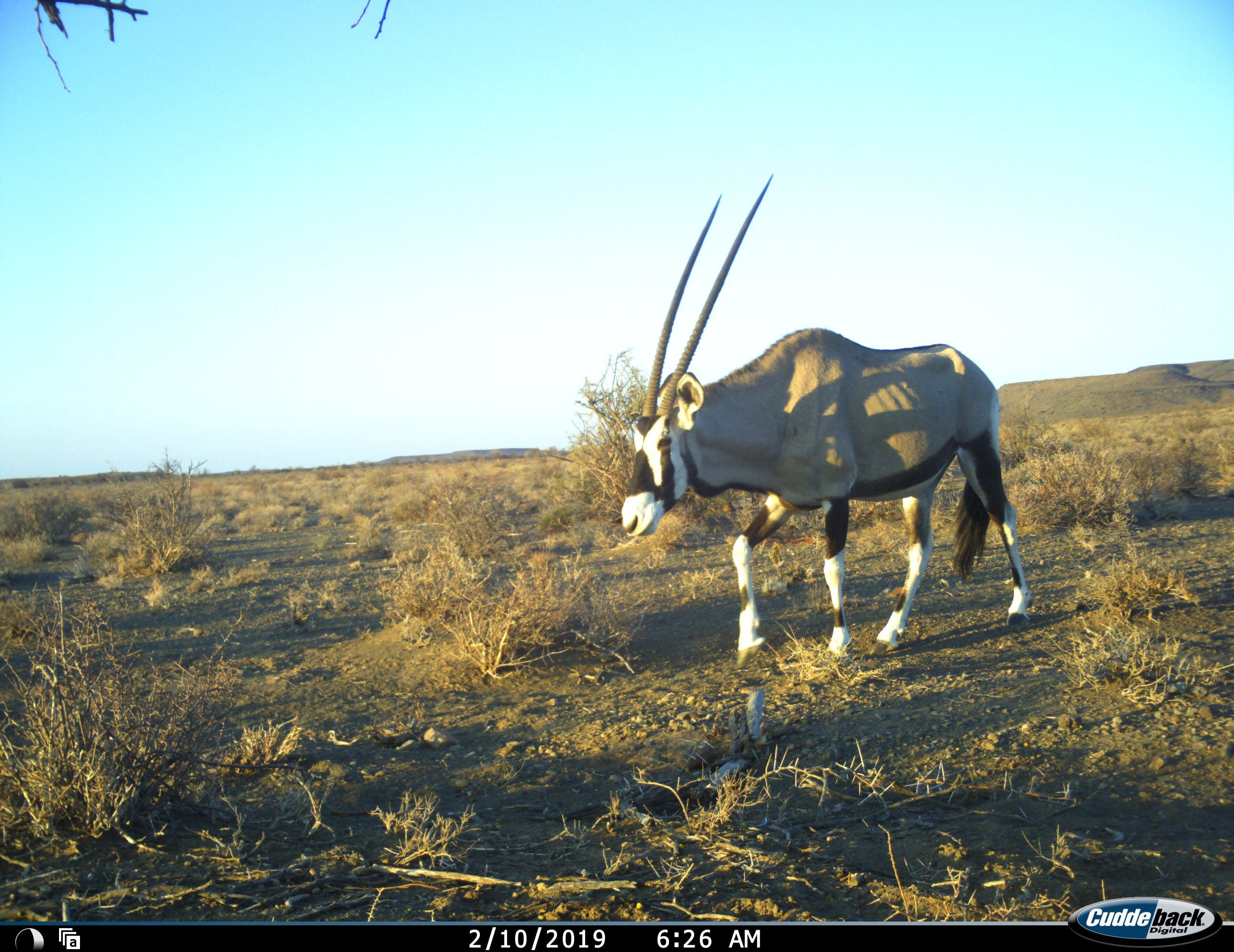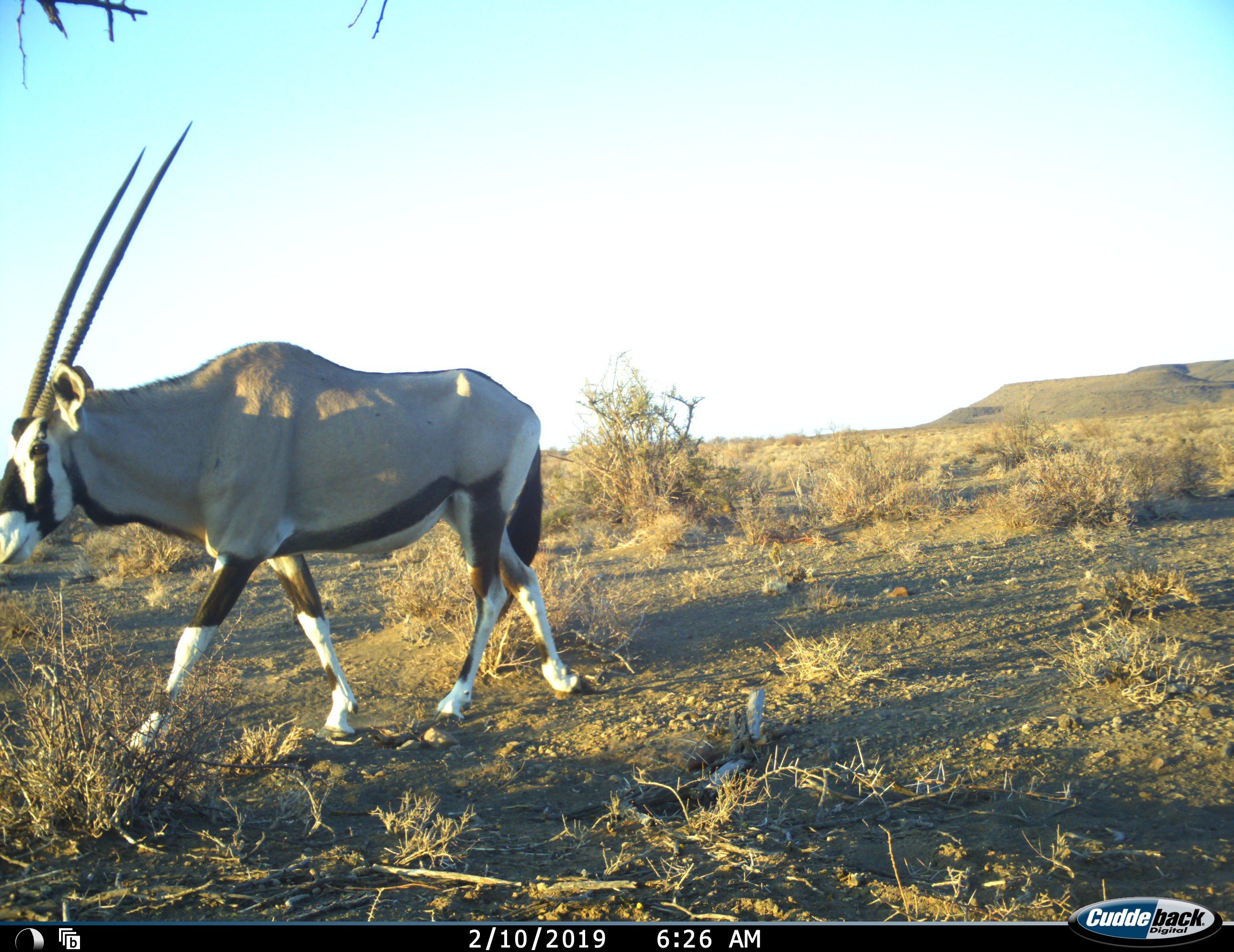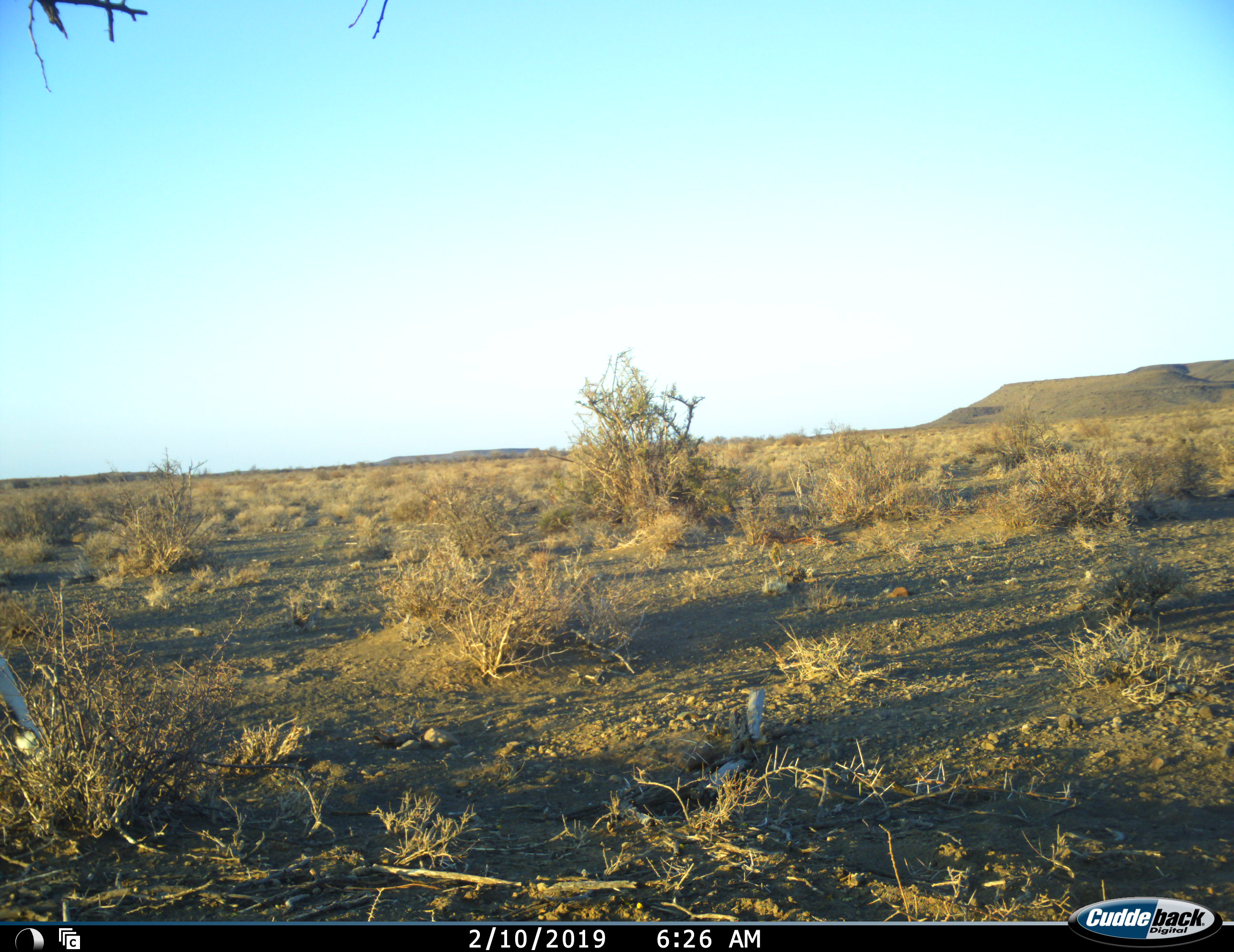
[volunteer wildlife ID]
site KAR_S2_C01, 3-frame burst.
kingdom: Animalia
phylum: Chordata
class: Mammalia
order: Artiodactyla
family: Bovidae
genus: Oryx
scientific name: Oryx gazella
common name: gemsbok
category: oryx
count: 1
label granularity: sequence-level